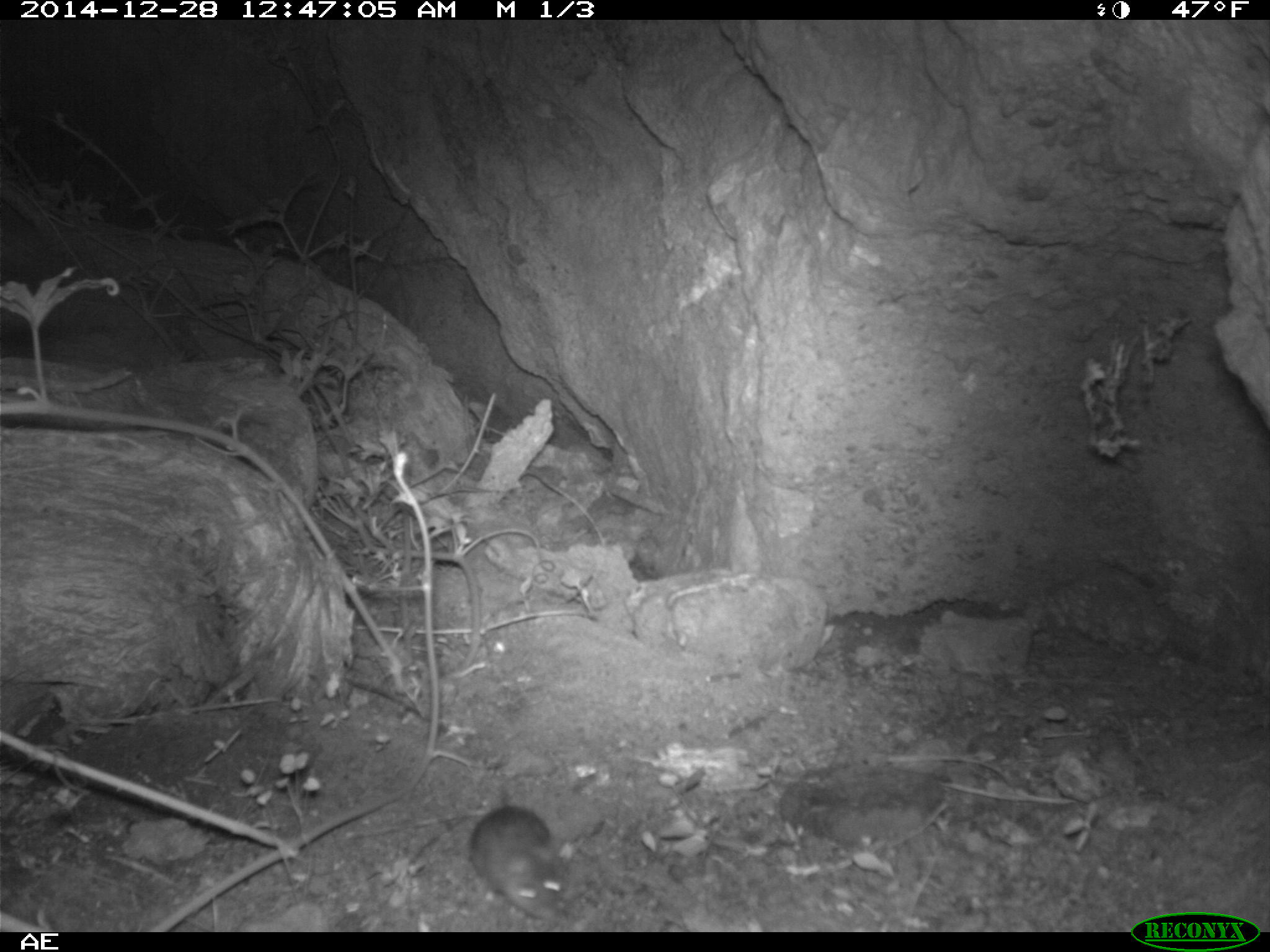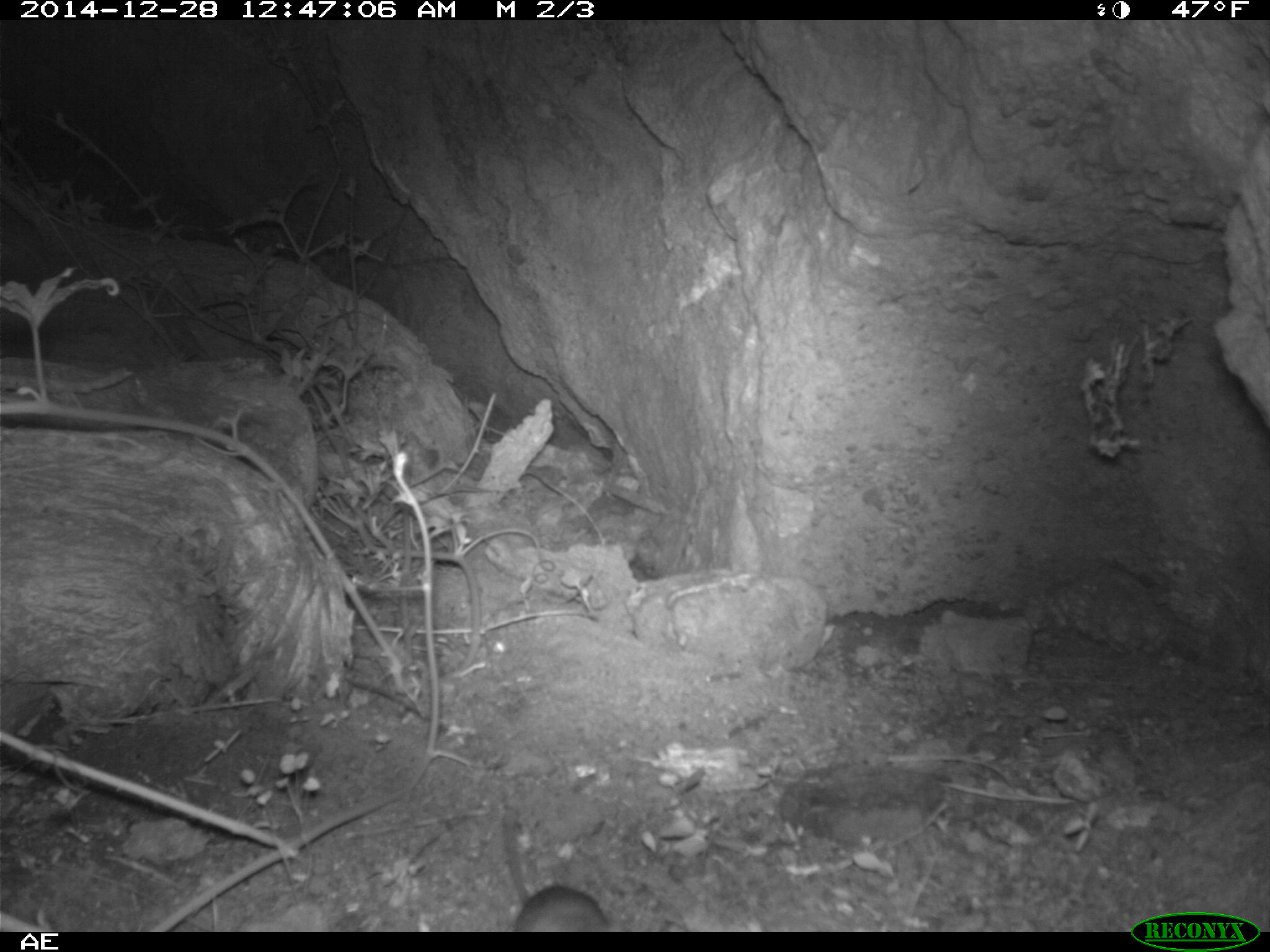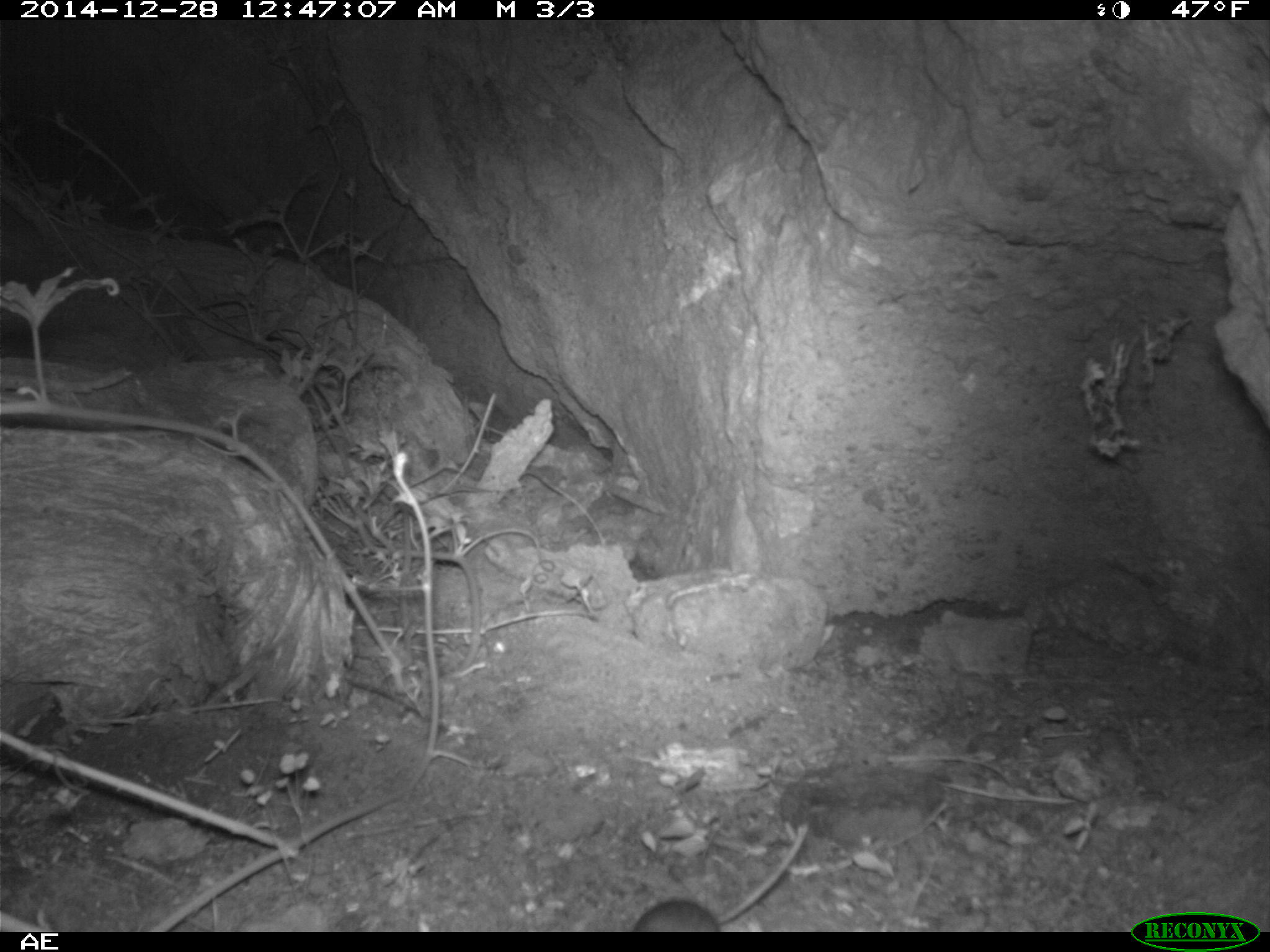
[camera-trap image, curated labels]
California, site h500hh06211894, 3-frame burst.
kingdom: Animalia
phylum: Chordata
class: Mammalia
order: Rodentia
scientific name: Rodentia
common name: rodent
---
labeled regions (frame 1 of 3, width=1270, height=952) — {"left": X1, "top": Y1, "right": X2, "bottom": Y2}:
rodent: {"left": 468, "top": 772, "right": 561, "bottom": 919}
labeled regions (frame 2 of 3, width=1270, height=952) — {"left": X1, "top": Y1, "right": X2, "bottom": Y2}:
rodent: {"left": 492, "top": 809, "right": 611, "bottom": 932}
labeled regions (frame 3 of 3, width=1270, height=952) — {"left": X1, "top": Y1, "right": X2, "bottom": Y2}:
rodent: {"left": 632, "top": 822, "right": 807, "bottom": 932}